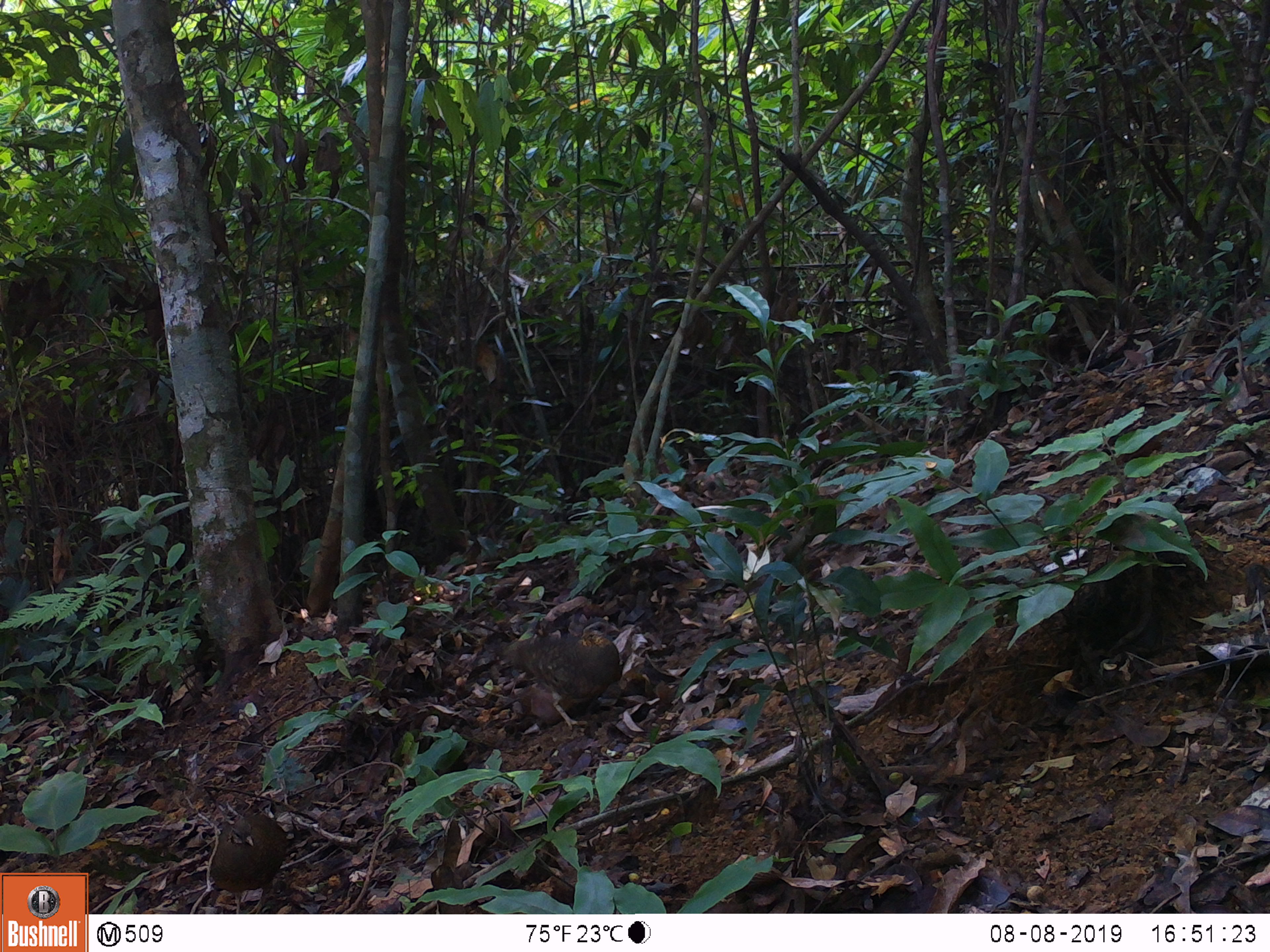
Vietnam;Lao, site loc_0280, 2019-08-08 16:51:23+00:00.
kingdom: Animalia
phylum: Chordata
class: Aves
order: Galliformes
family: Phasianidae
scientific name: Phasianidae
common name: partridge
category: unidentified partridge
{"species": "unidentified partridge (partridge) (Phasianidae)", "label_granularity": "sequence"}